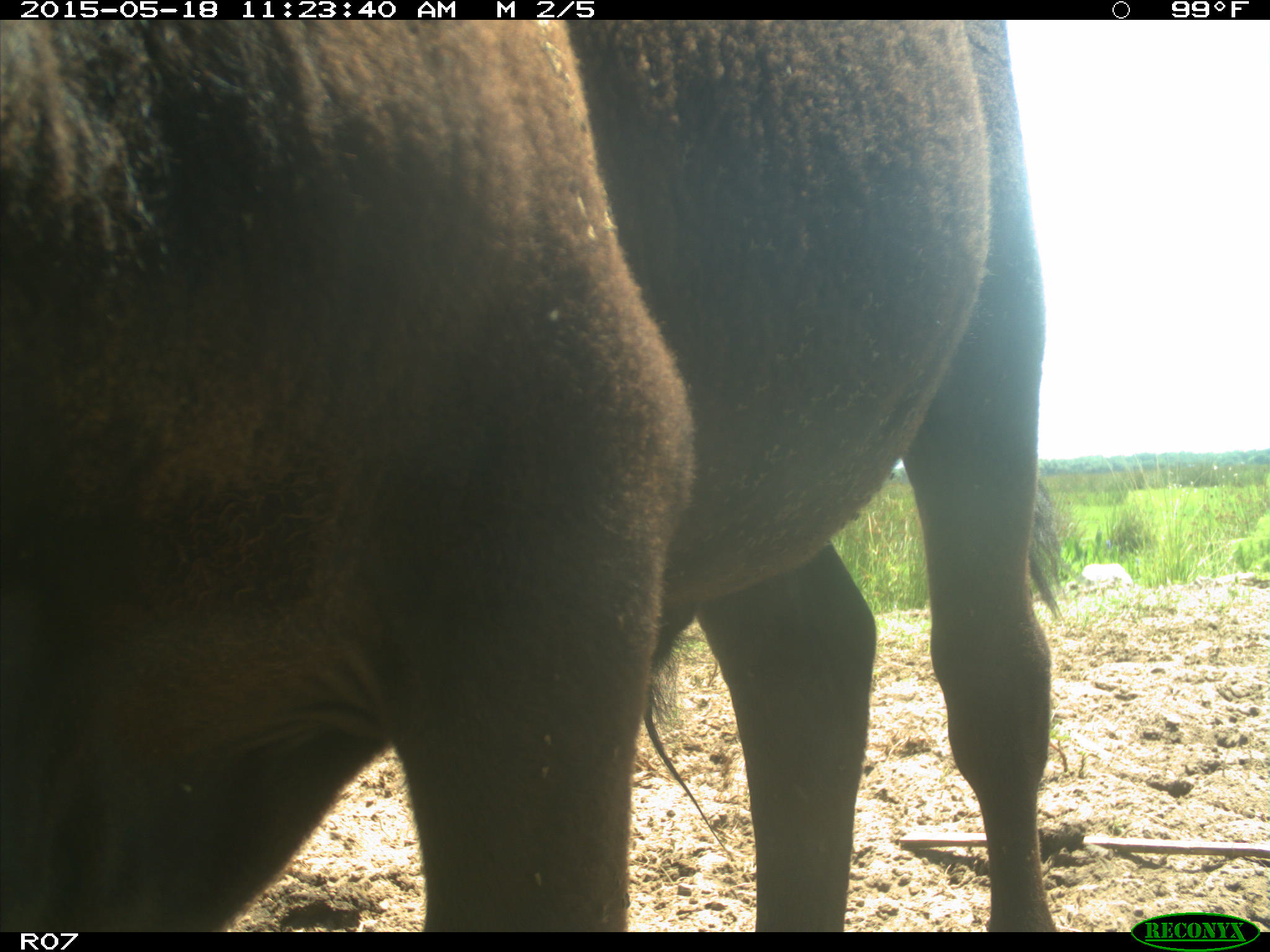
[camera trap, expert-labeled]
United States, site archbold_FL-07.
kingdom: Animalia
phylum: Chordata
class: Mammalia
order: Artiodactyla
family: Bovidae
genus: Bos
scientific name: Bos taurus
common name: domestic cow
Bos taurus (domestic cow).